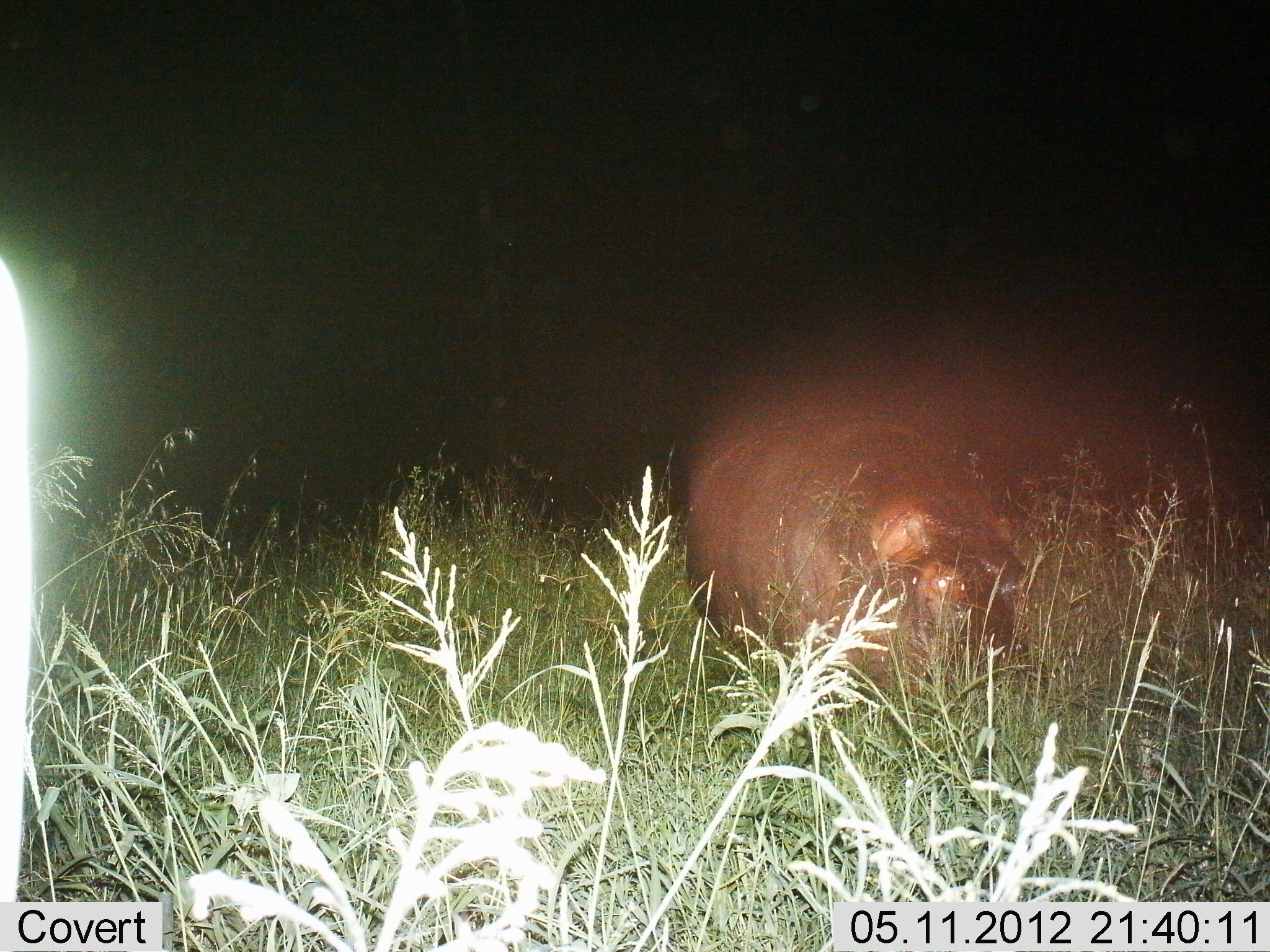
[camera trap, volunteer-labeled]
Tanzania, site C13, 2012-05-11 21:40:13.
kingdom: Animalia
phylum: Chordata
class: Mammalia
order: Artiodactyla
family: Hippopotamidae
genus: Hippopotamus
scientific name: Hippopotamus amphibius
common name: hippopotamus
Hippopotamus (Hippopotamus amphibius), count 1. Behavior (volunteer vote fractions): standing 35%, resting 24%, moving 24%, interacting 0%. Young present (vote fraction): 0%. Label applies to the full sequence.